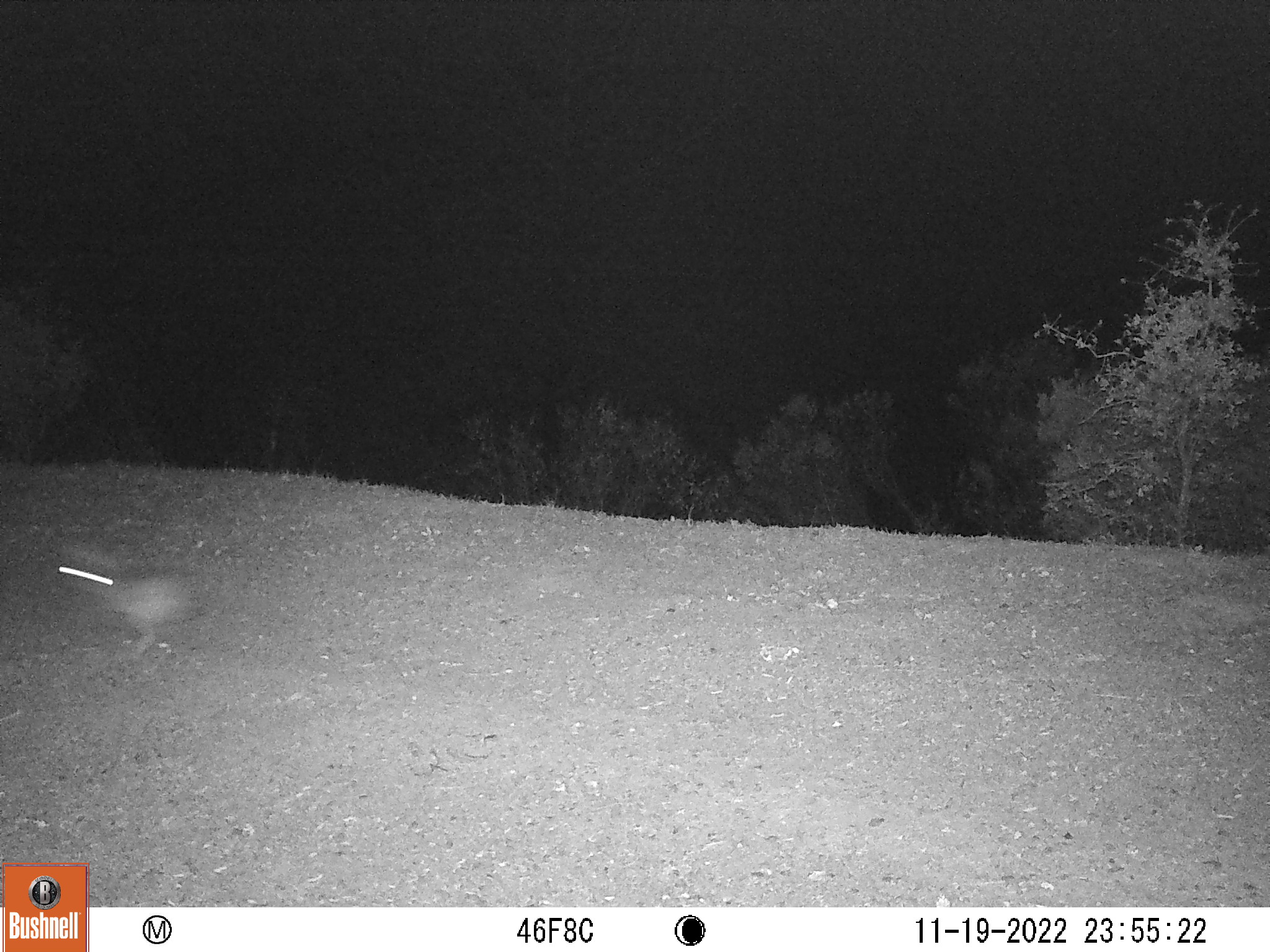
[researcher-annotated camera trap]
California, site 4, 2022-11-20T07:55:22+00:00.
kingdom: Animalia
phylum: Chordata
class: Mammalia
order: Lagomorpha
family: Leporidae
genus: Lepus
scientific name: Lepus californicus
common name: black-tailed jackrabbit